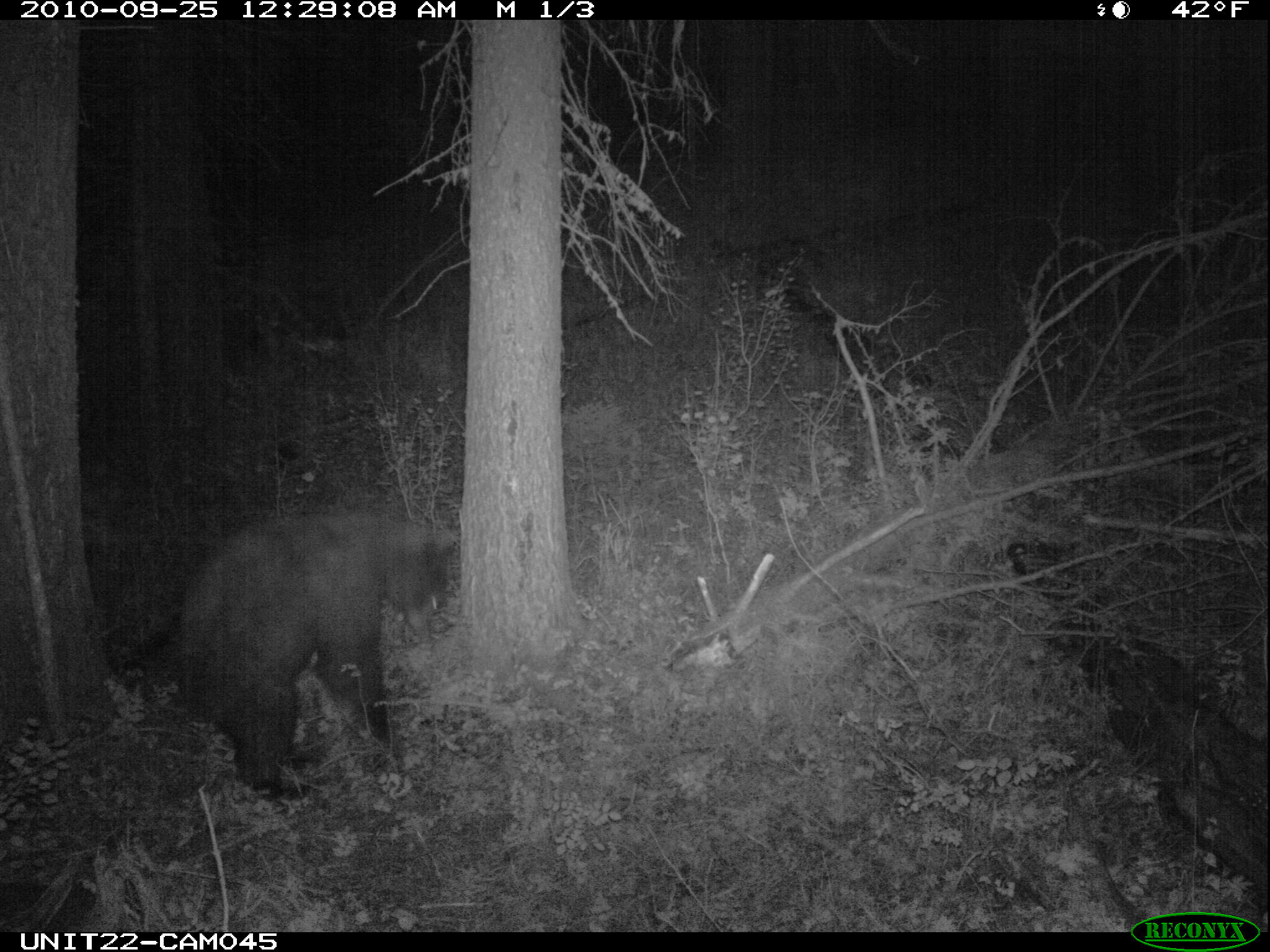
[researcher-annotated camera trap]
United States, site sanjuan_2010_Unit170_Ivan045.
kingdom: Animalia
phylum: Chordata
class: Mammalia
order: Carnivora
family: Ursidae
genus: Ursus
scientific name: Ursus americanus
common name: american black bear